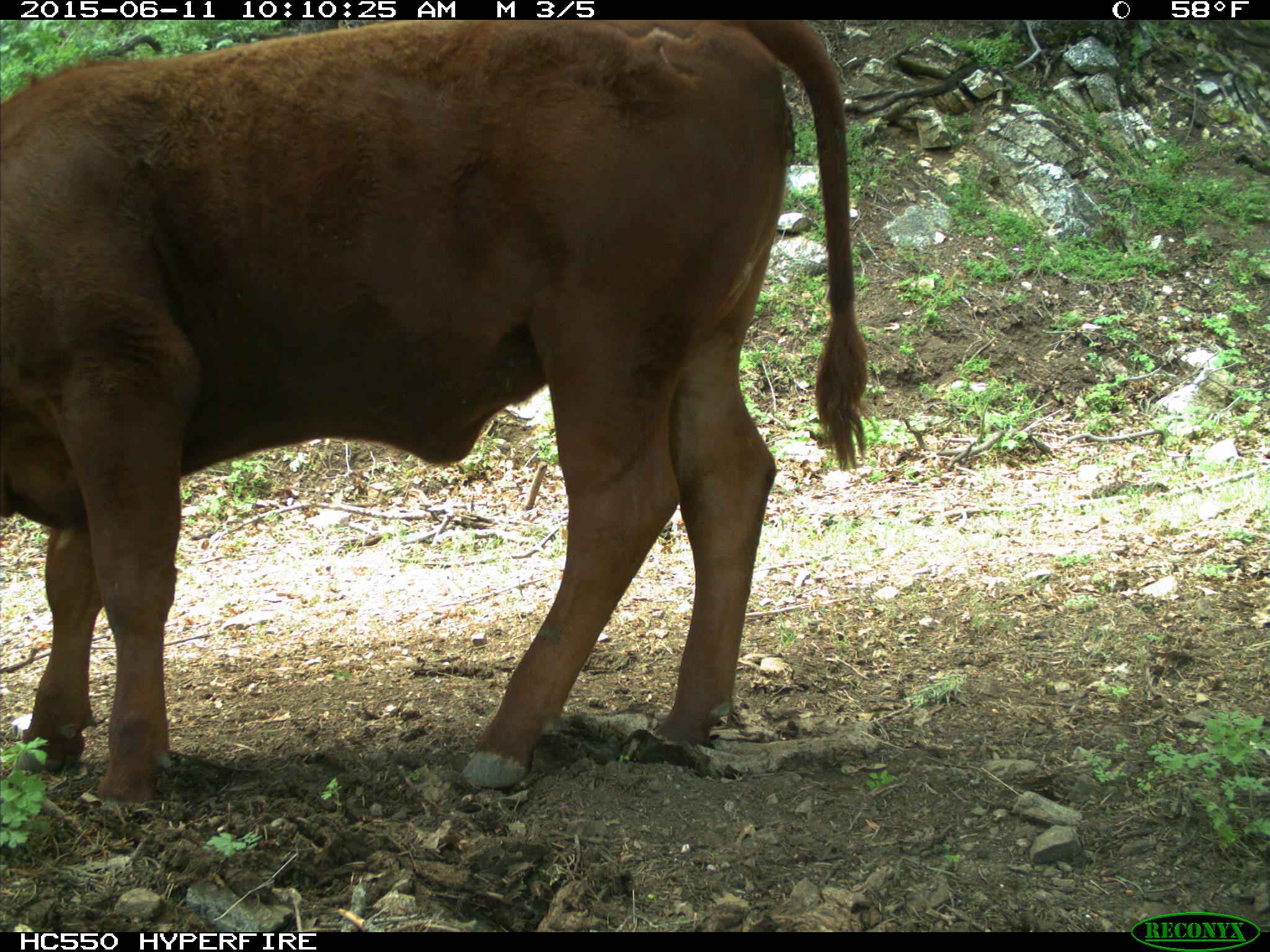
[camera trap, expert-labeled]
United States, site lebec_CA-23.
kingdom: Animalia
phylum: Chordata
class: Mammalia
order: Artiodactyla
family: Bovidae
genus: Bos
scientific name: Bos taurus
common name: domestic cow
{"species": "Bos taurus (domestic cow)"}